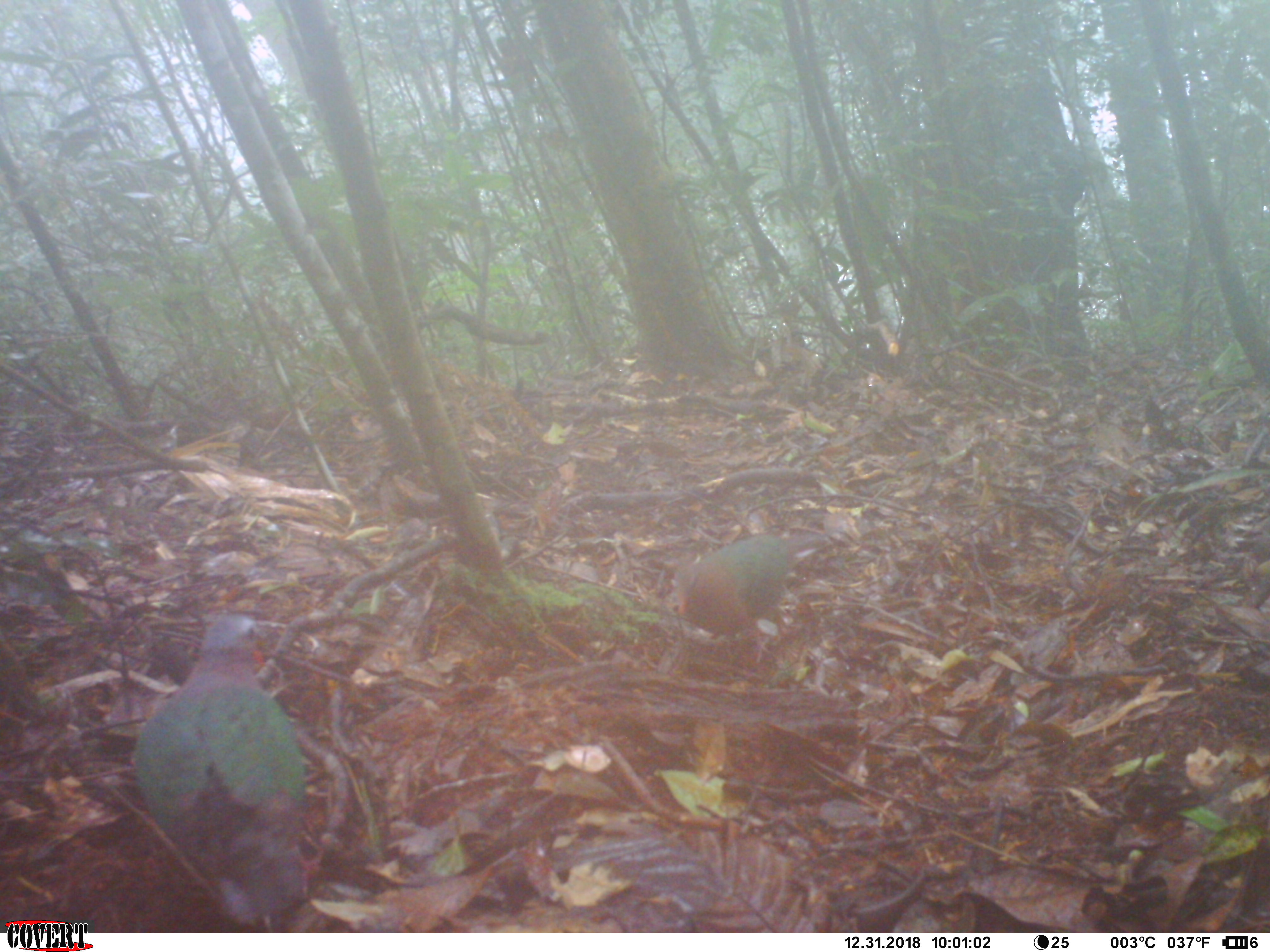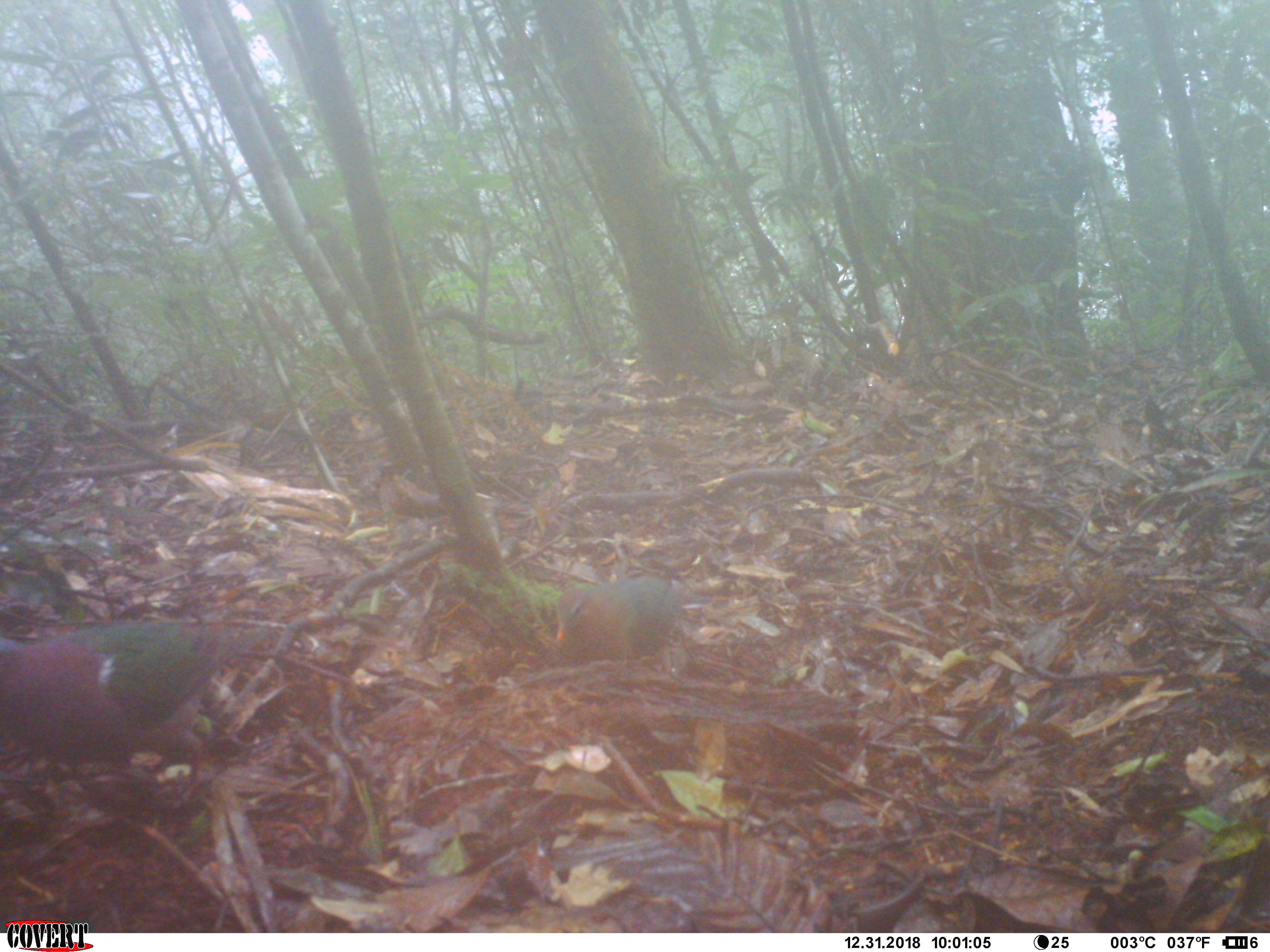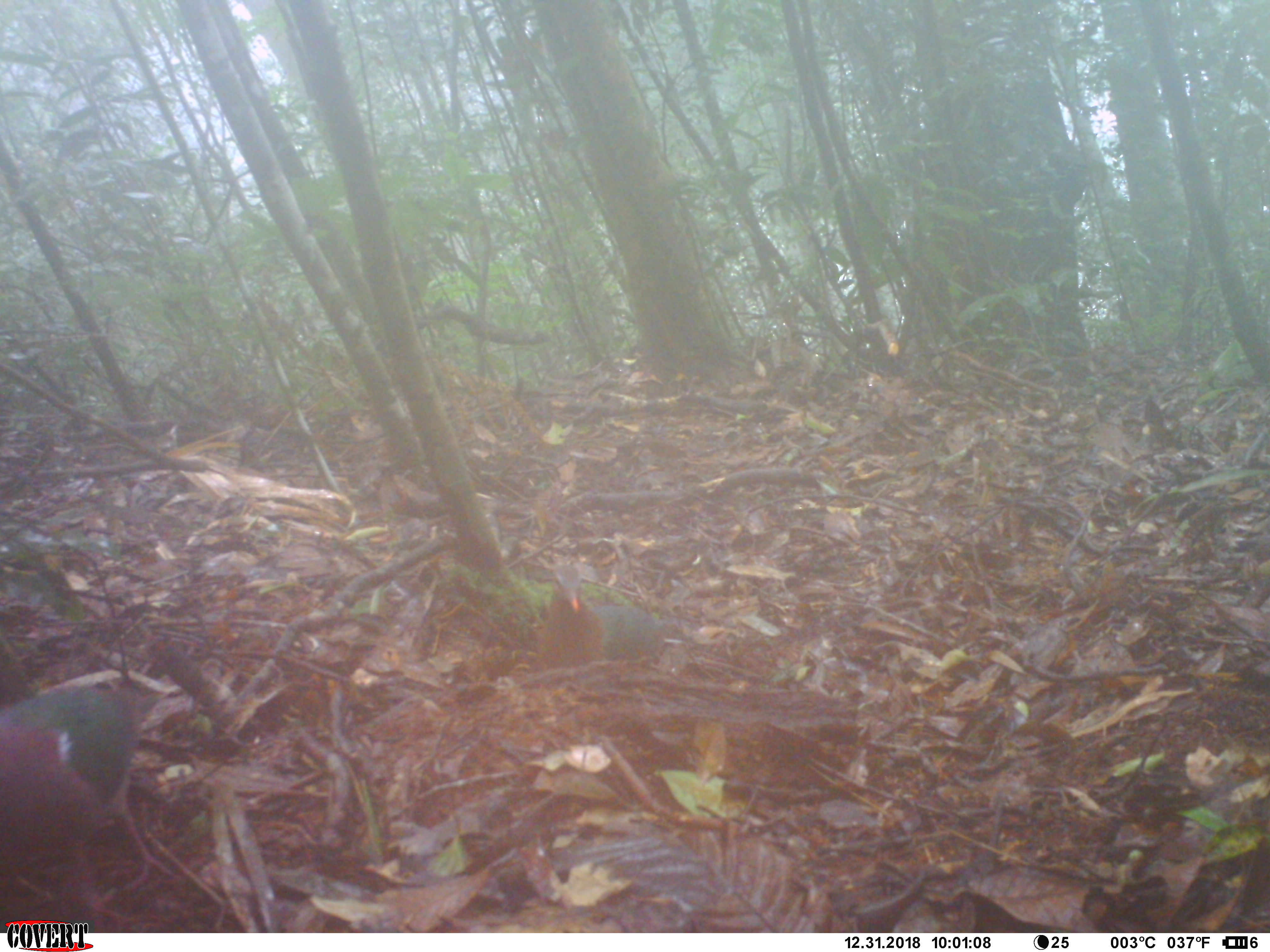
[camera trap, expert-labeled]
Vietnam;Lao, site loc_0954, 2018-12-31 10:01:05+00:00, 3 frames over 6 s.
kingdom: Animalia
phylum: Chordata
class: Aves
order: Columbiformes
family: Columbidae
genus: Chalcophaps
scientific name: Chalcophaps indica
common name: emerald dove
Emerald dove (Chalcophaps indica). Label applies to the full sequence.